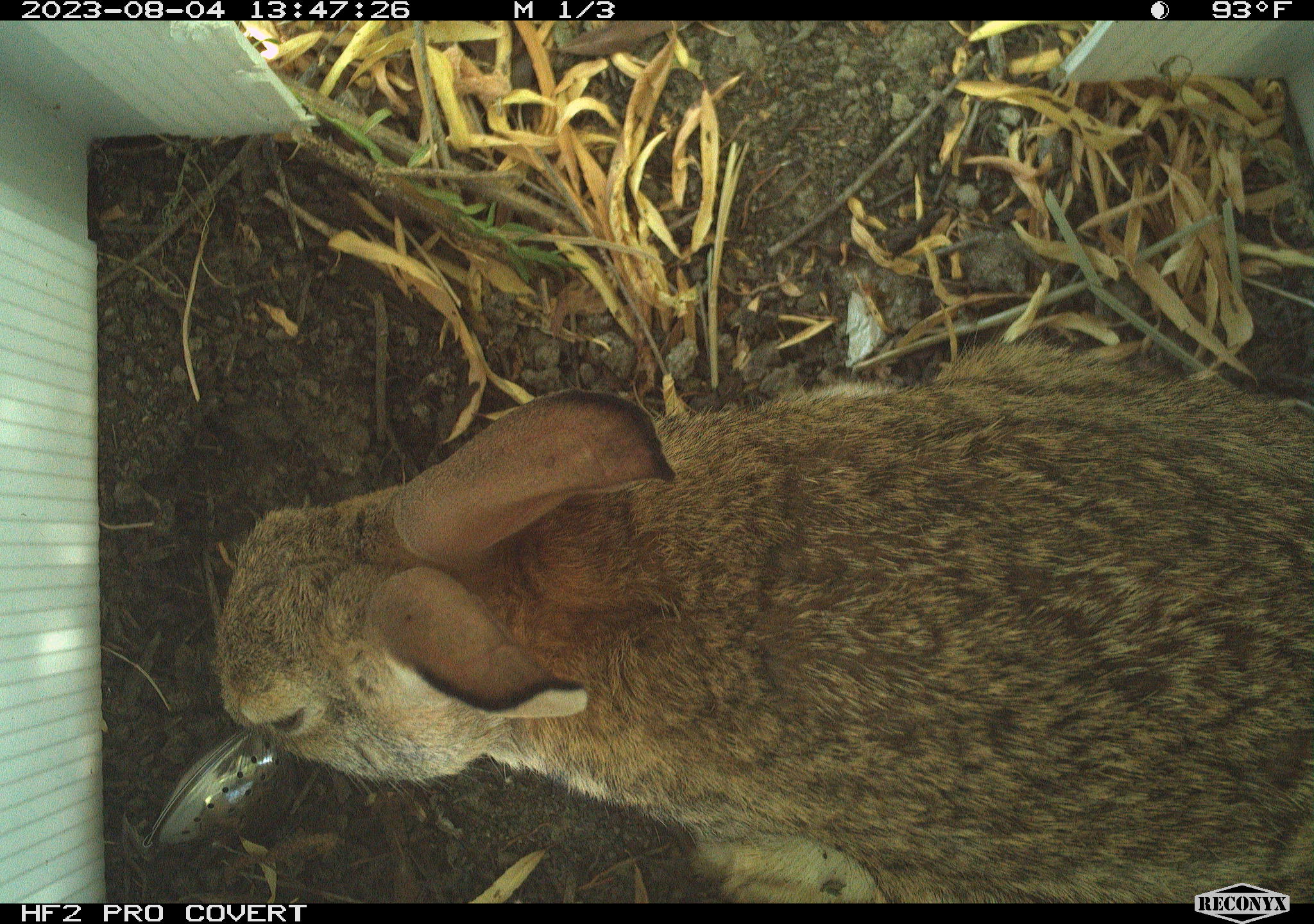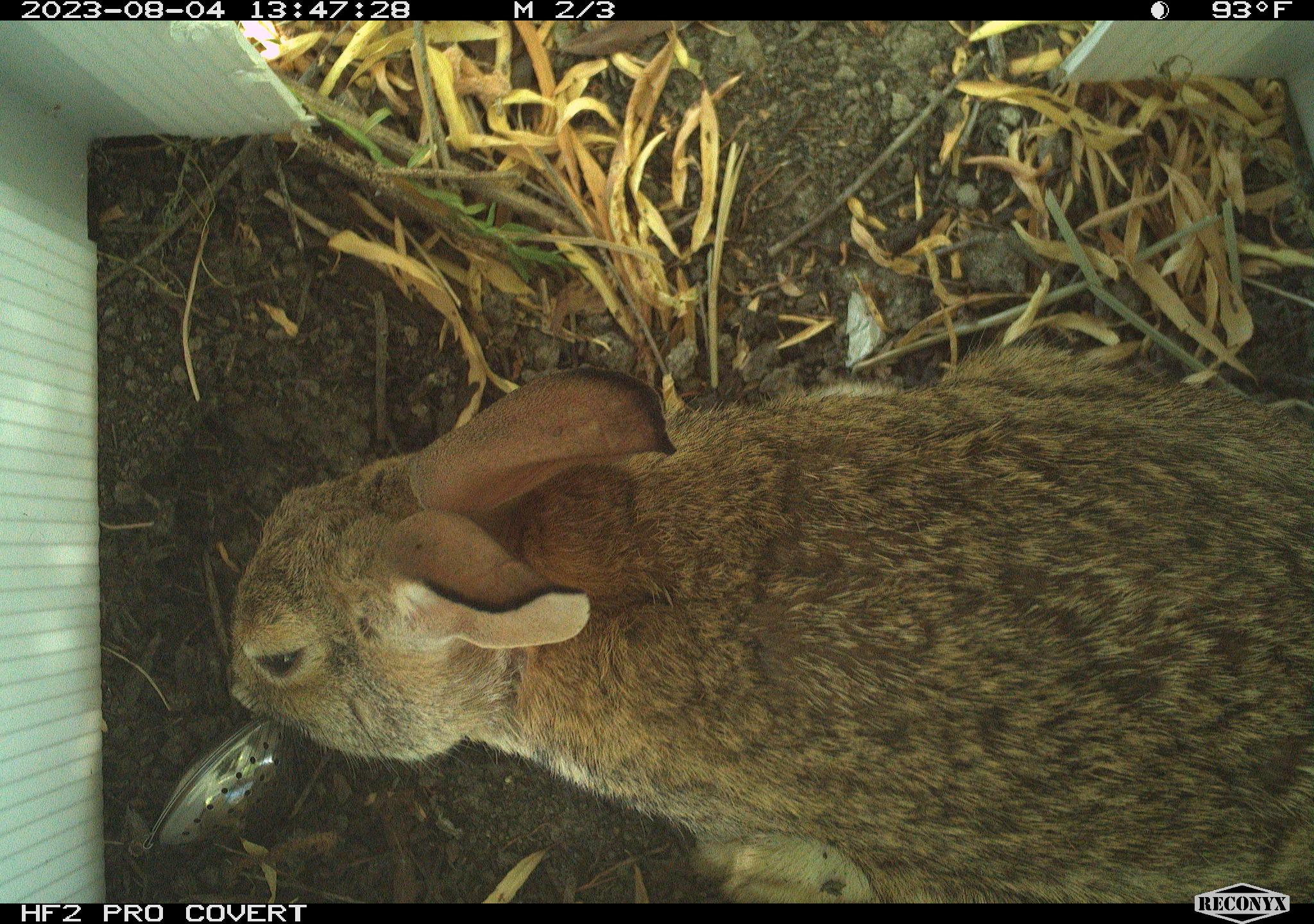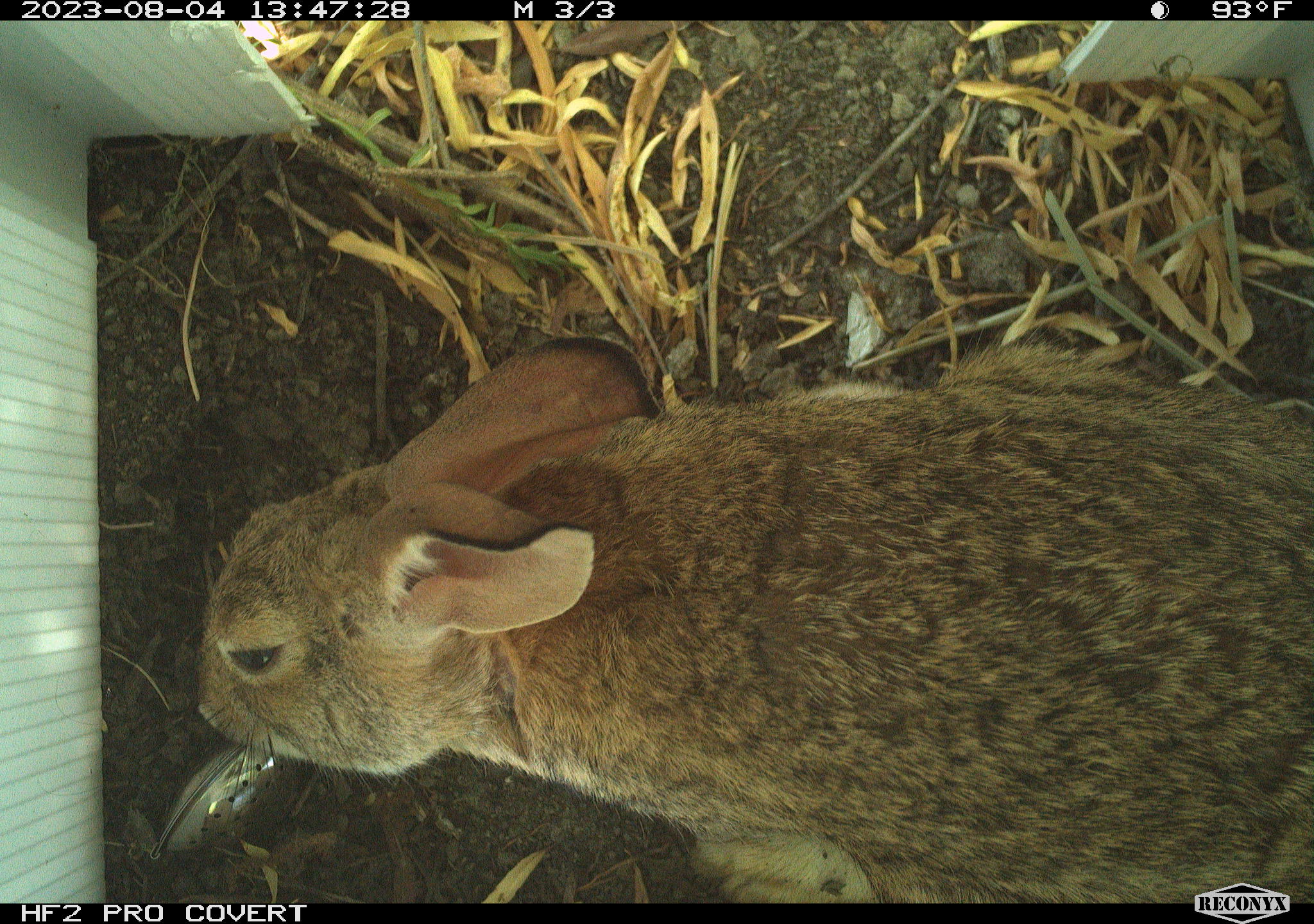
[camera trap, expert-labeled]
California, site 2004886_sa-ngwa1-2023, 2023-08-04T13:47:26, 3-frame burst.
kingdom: Animalia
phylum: Chordata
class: Mammalia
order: Lagomorpha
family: Leporidae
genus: Sylvilagus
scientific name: Sylvilagus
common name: cottontail rabbits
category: sylvilagus species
Sylvilagus species (cottontail rabbits) (Sylvilagus).